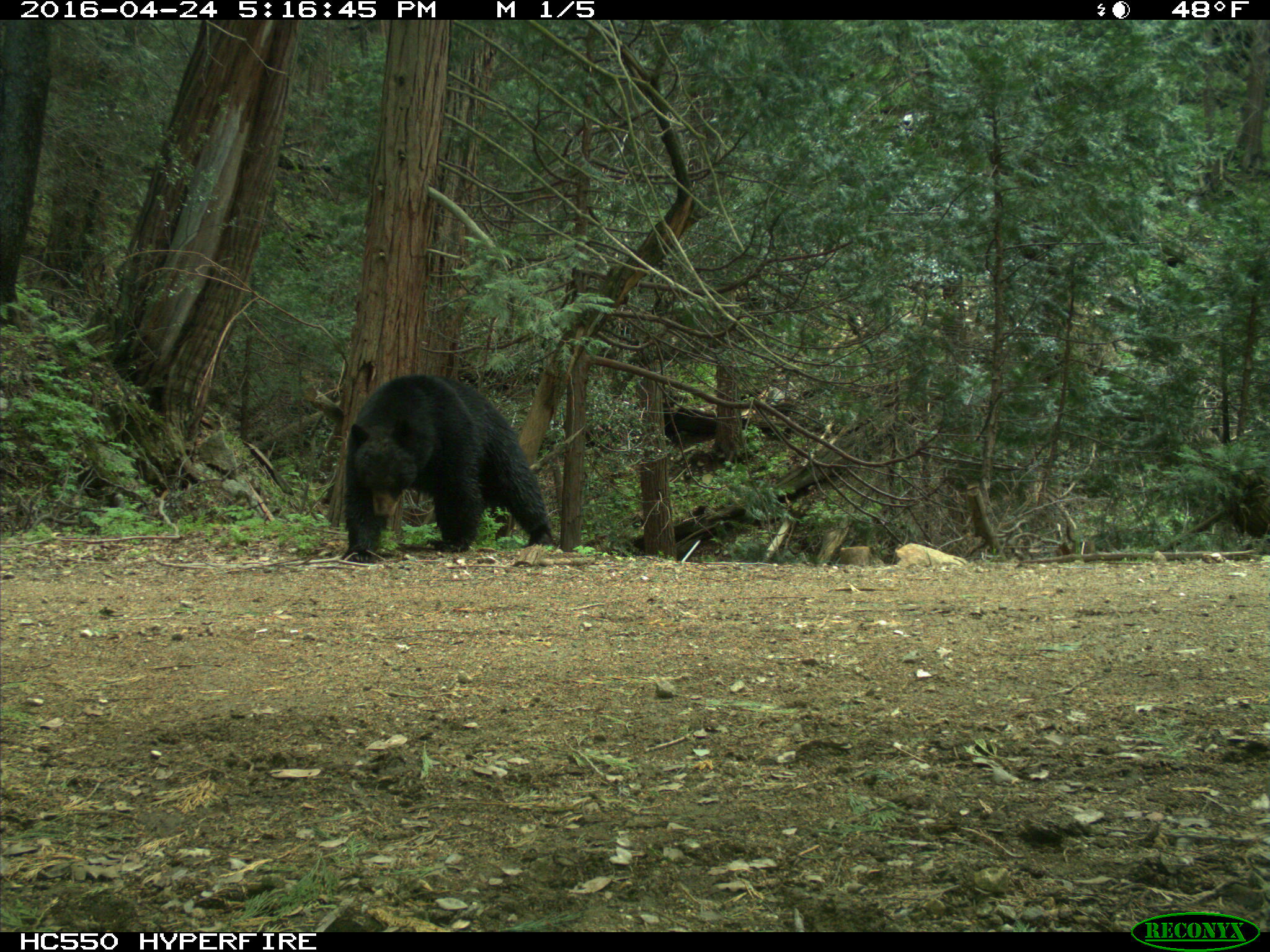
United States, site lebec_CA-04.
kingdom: Animalia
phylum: Chordata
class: Mammalia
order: Carnivora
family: Ursidae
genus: Ursus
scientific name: Ursus americanus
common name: american black bear